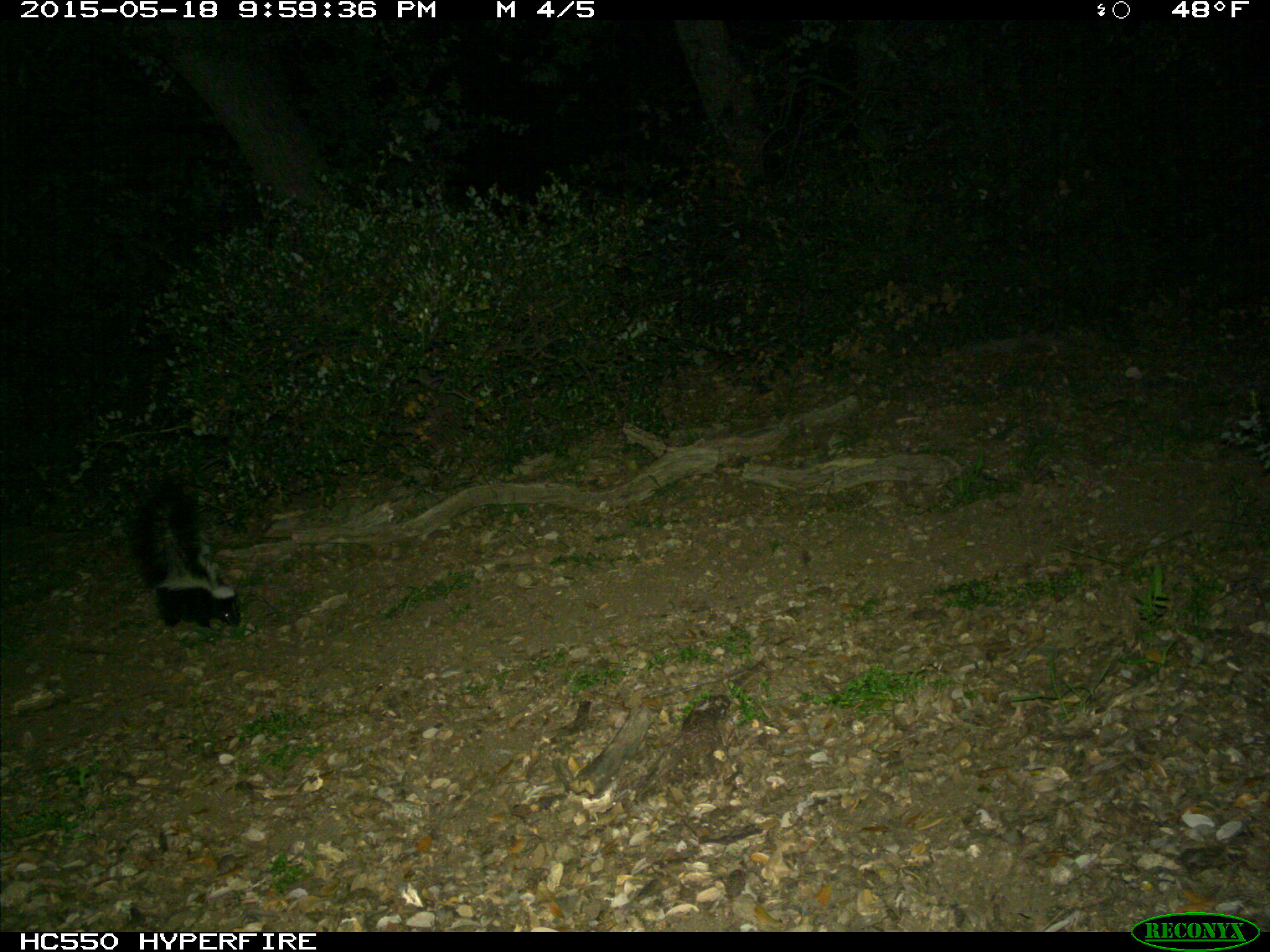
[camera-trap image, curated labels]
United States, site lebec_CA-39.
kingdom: Animalia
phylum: Chordata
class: Mammalia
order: Carnivora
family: Mephitidae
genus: Mephitis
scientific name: Mephitis mephitis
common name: striped skunk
Mephitis mephitis (striped skunk).